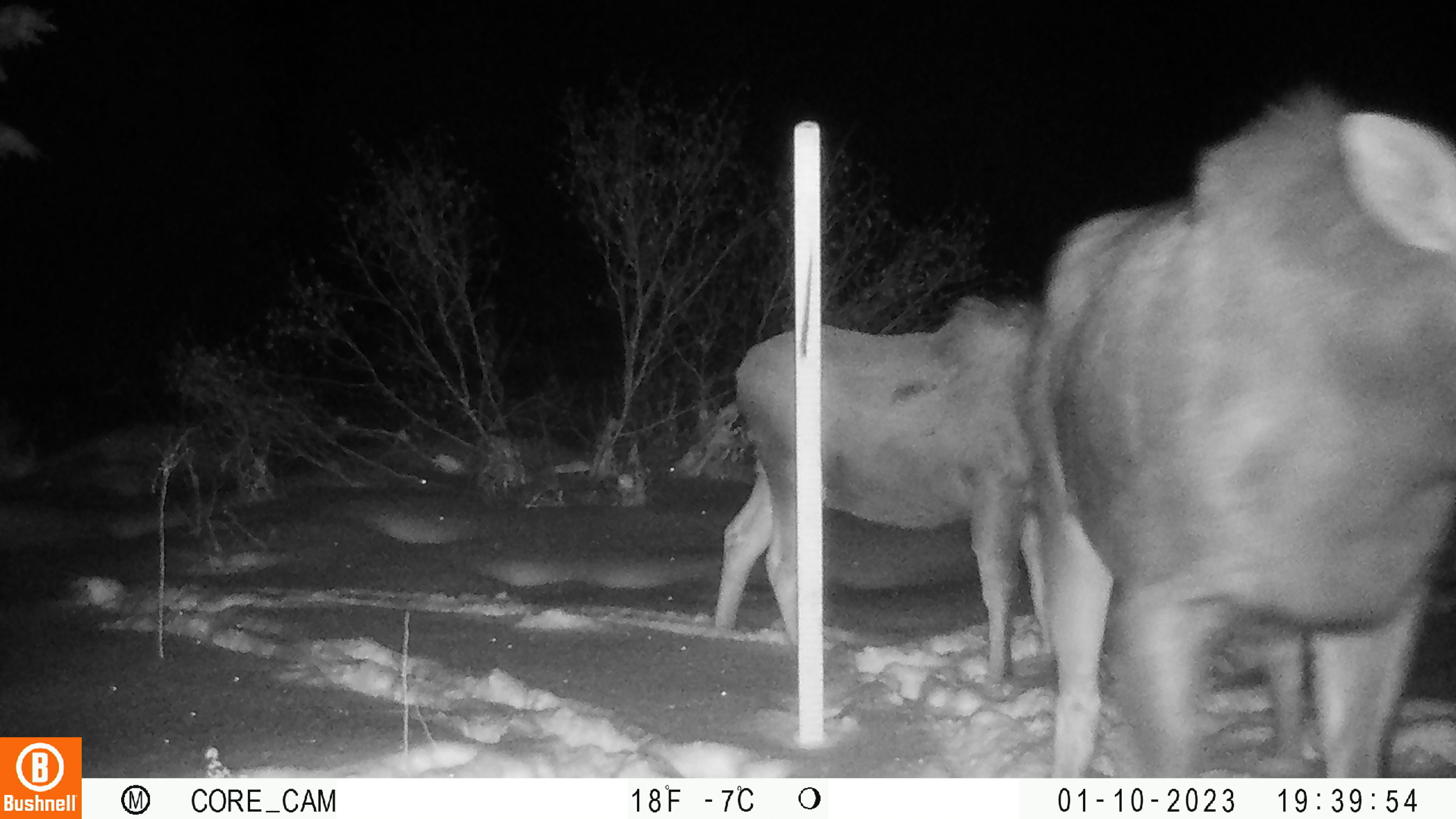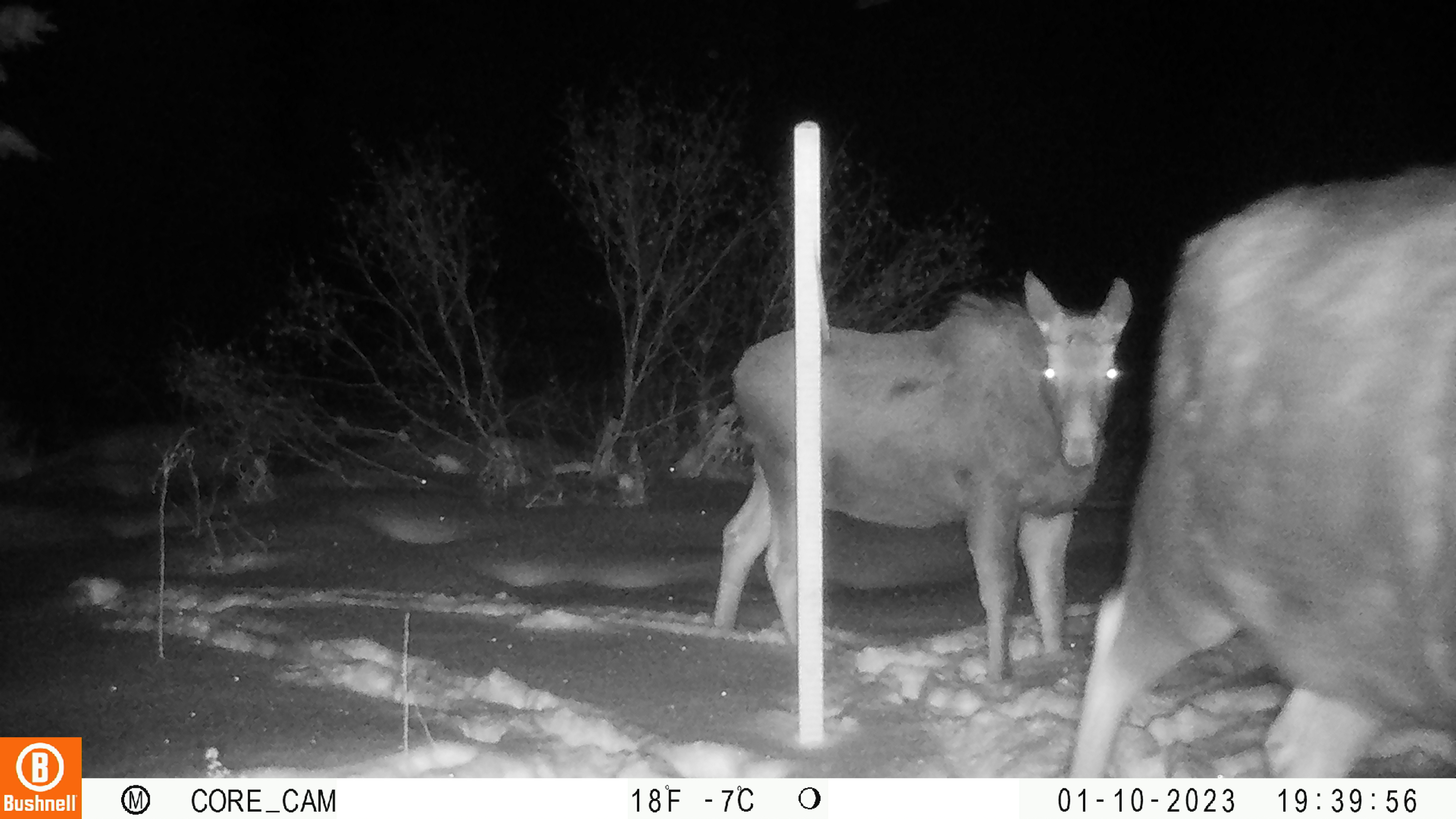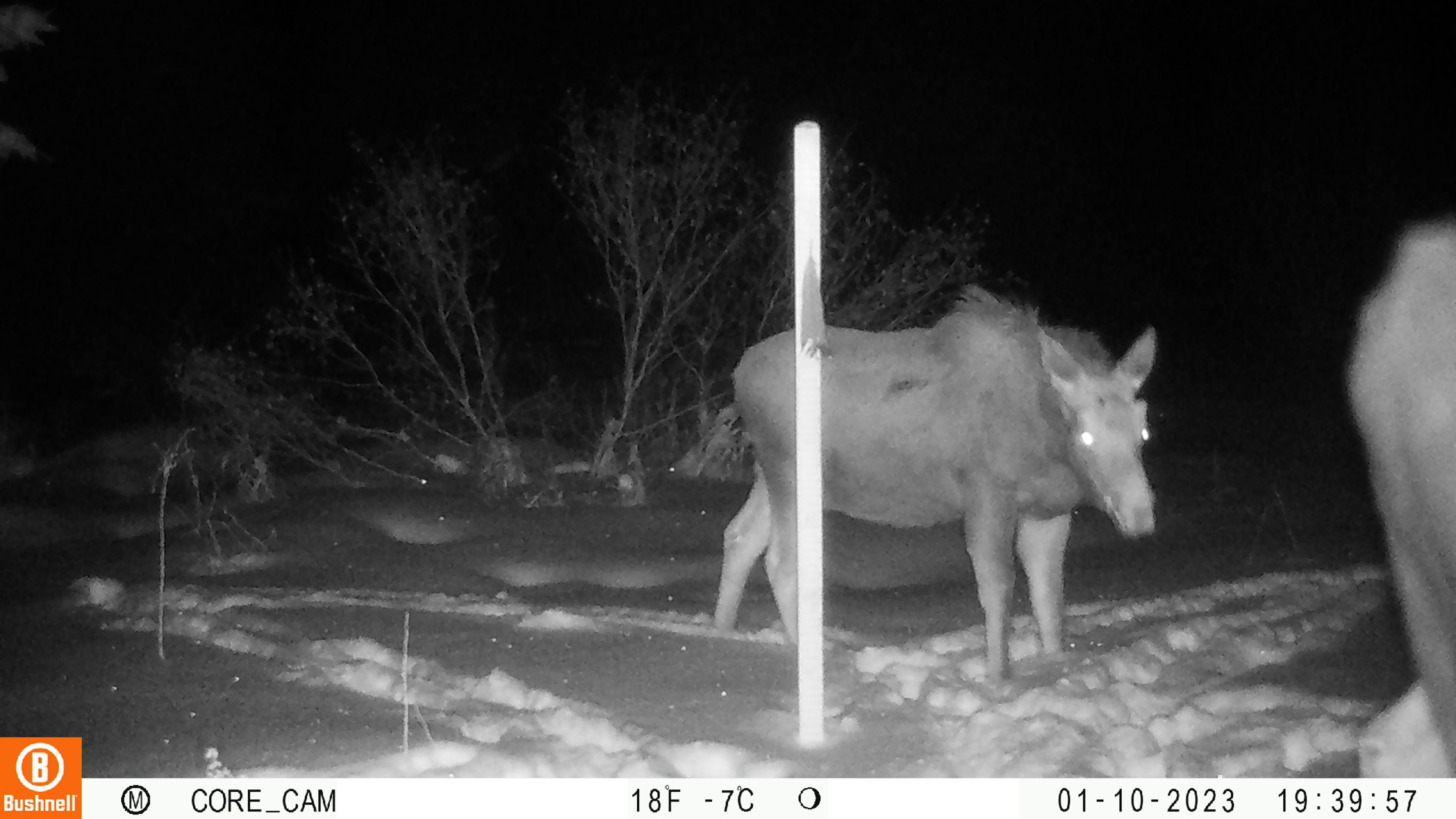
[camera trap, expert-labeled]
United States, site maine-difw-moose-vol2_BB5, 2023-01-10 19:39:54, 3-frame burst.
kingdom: Animalia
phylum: Chordata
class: Mammalia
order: Artiodactyla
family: Cervidae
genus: Alces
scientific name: Alces alces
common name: moose